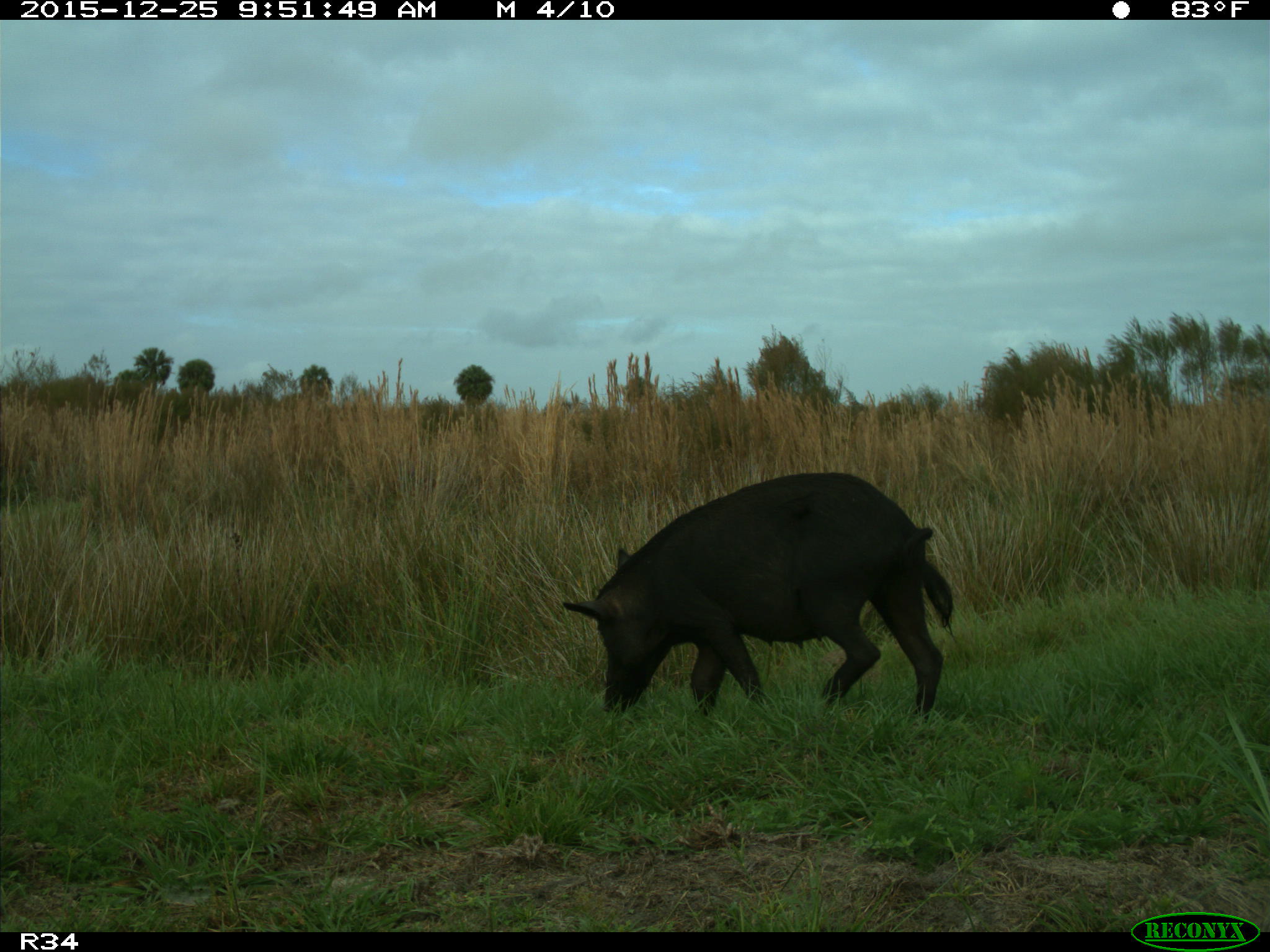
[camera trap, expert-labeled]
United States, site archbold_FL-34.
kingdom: Animalia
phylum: Chordata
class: Mammalia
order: Artiodactyla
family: Suidae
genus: Sus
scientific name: Sus scrofa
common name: wild boar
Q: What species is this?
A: Sus scrofa (wild boar).